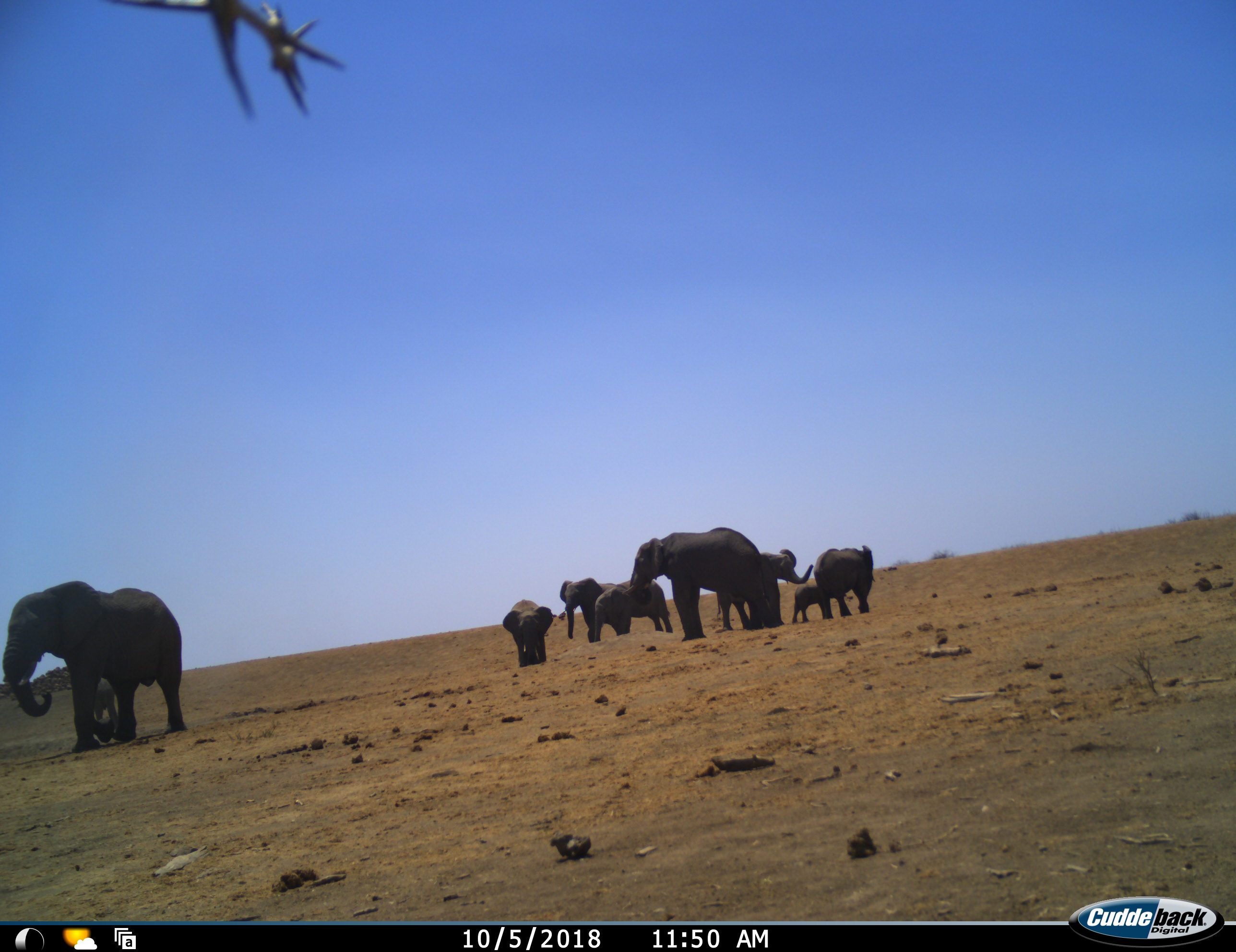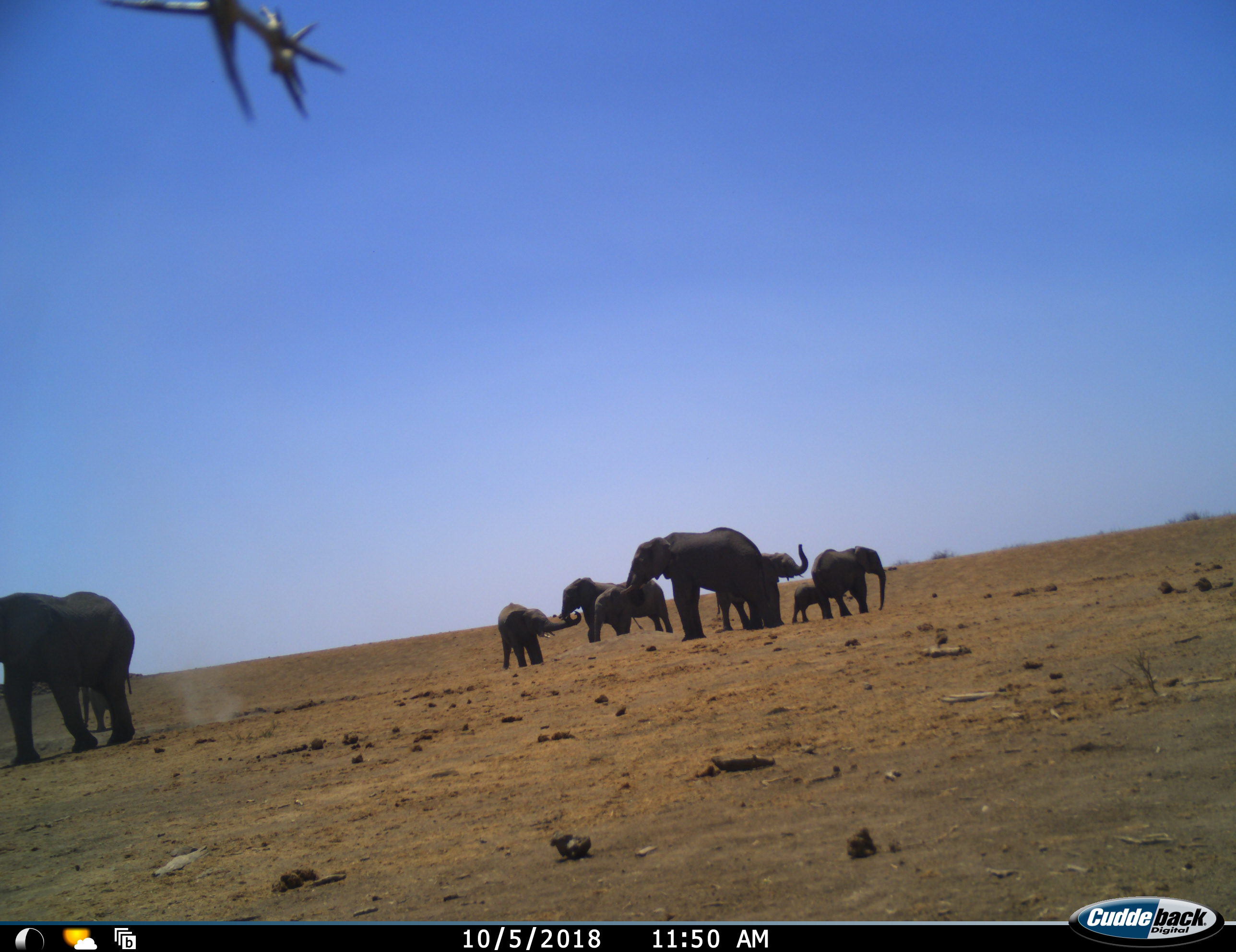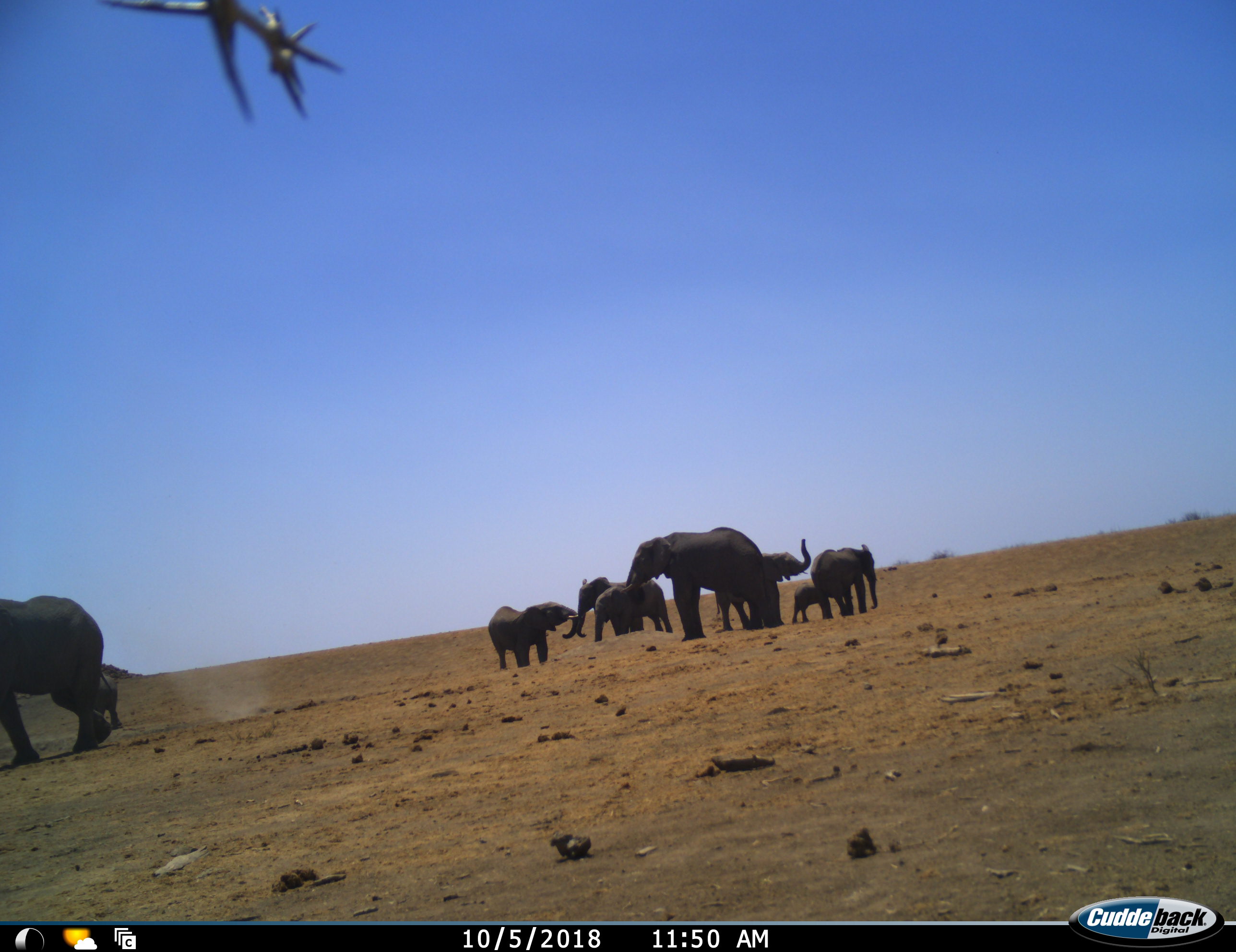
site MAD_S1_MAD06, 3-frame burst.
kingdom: Animalia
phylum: Chordata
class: Mammalia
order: Proboscidea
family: Elephantidae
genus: Loxodonta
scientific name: Loxodonta africana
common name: african bush elephant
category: elephant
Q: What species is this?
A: Elephant (african bush elephant) (Loxodonta africana).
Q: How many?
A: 9.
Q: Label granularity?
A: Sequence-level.